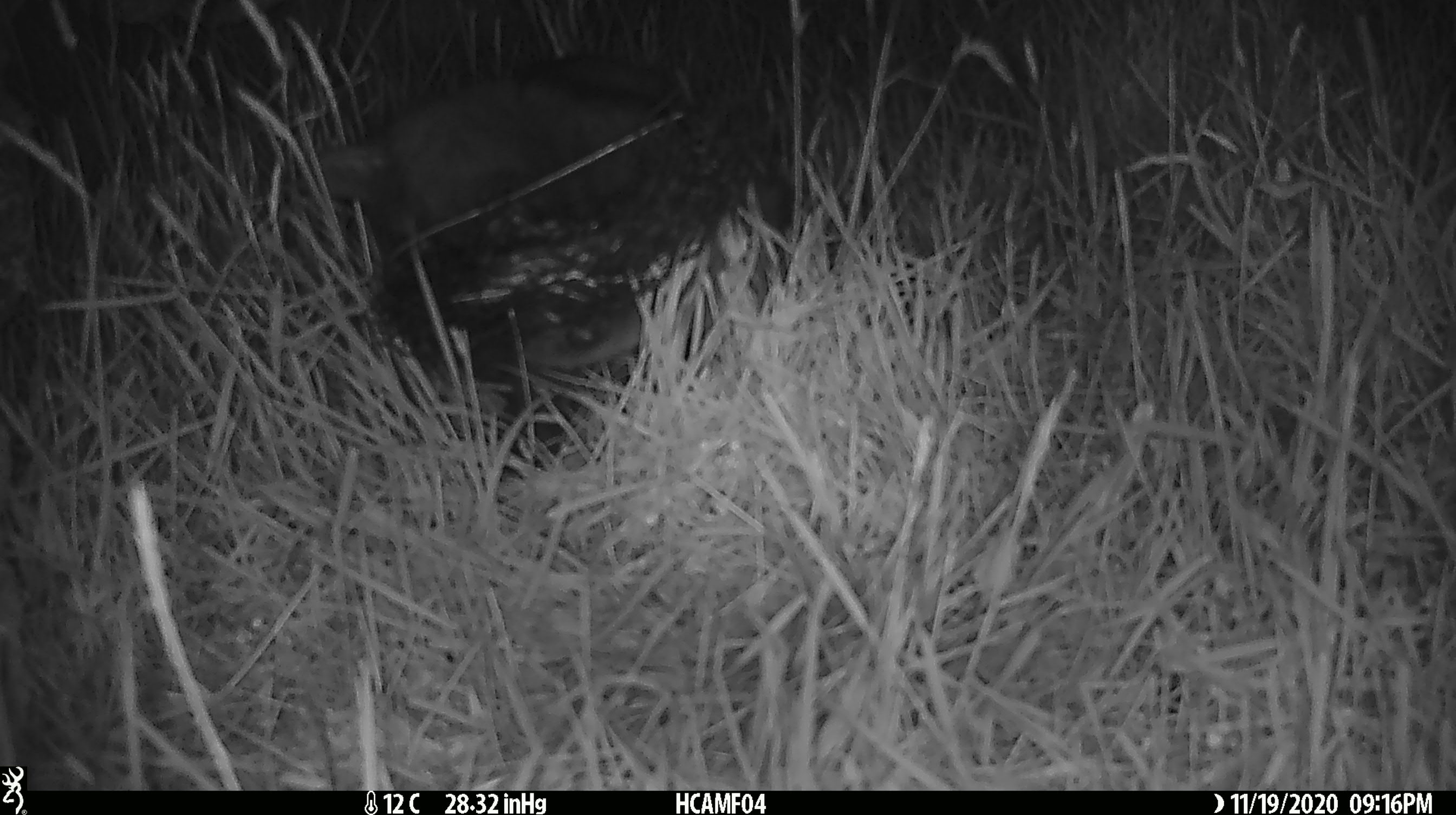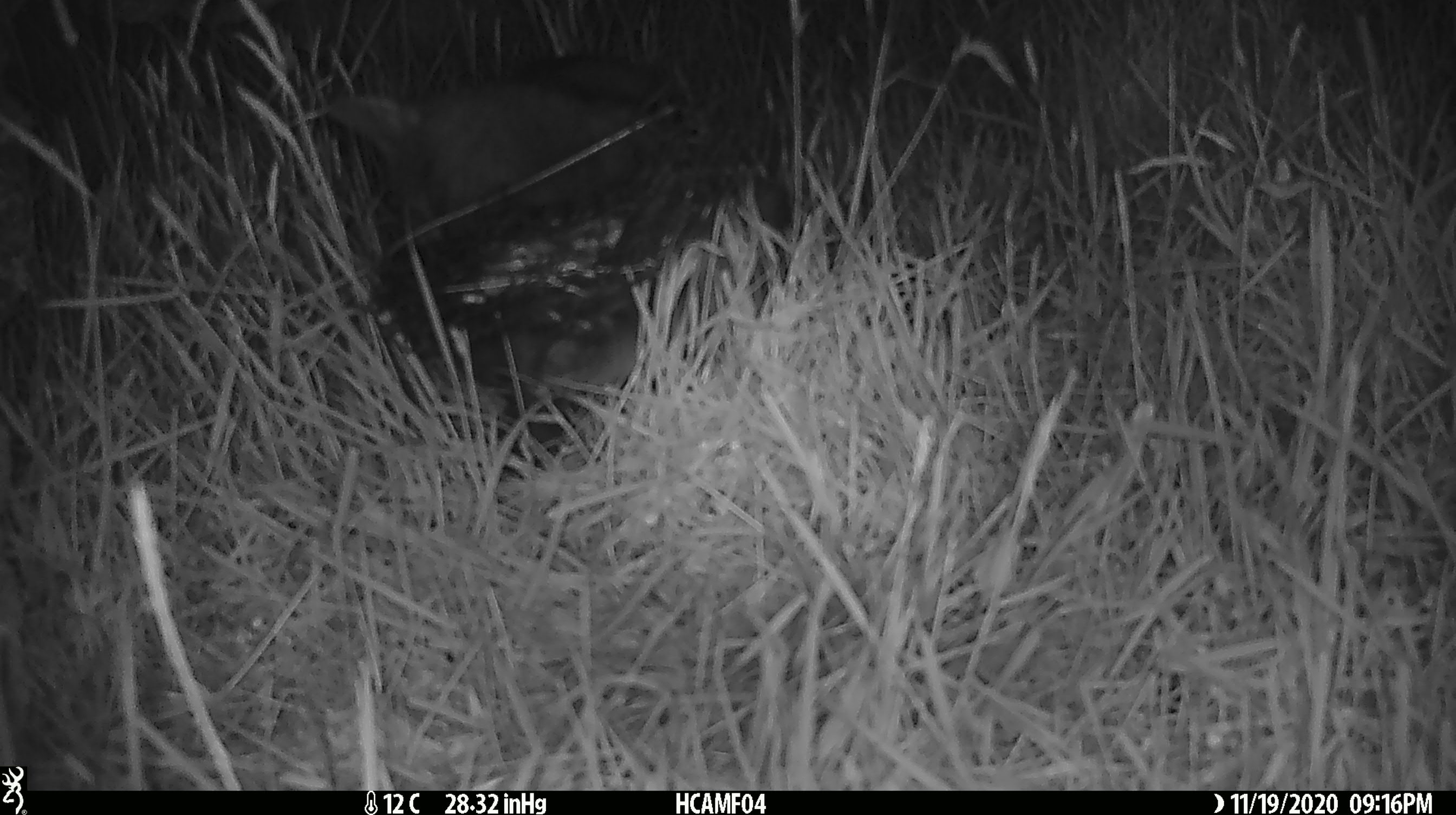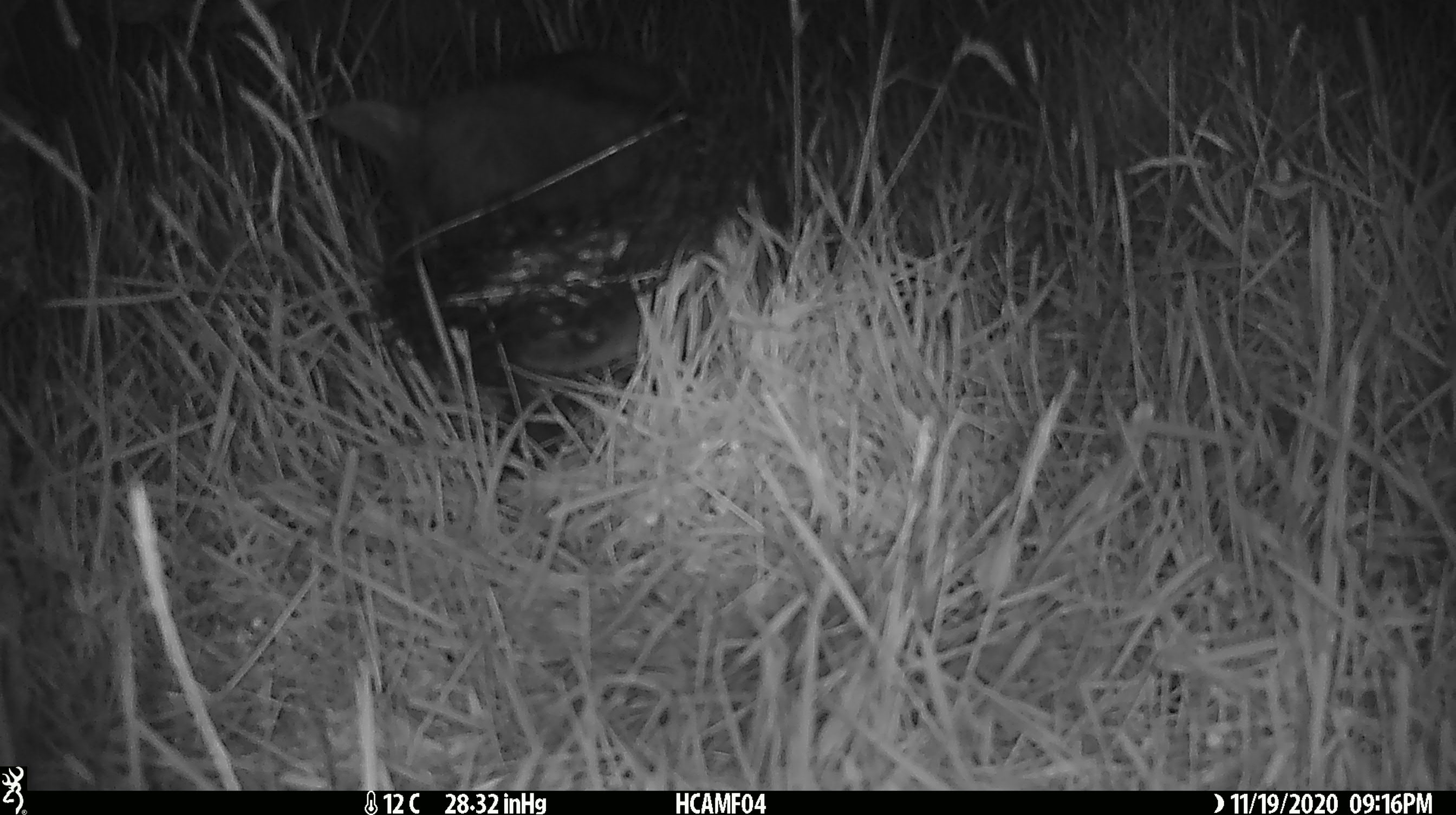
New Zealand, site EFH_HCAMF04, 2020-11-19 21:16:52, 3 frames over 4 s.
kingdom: Animalia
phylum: Chordata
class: Mammalia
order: Carnivora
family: Felidae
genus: Felis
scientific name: Felis catus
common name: domestic cat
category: cat